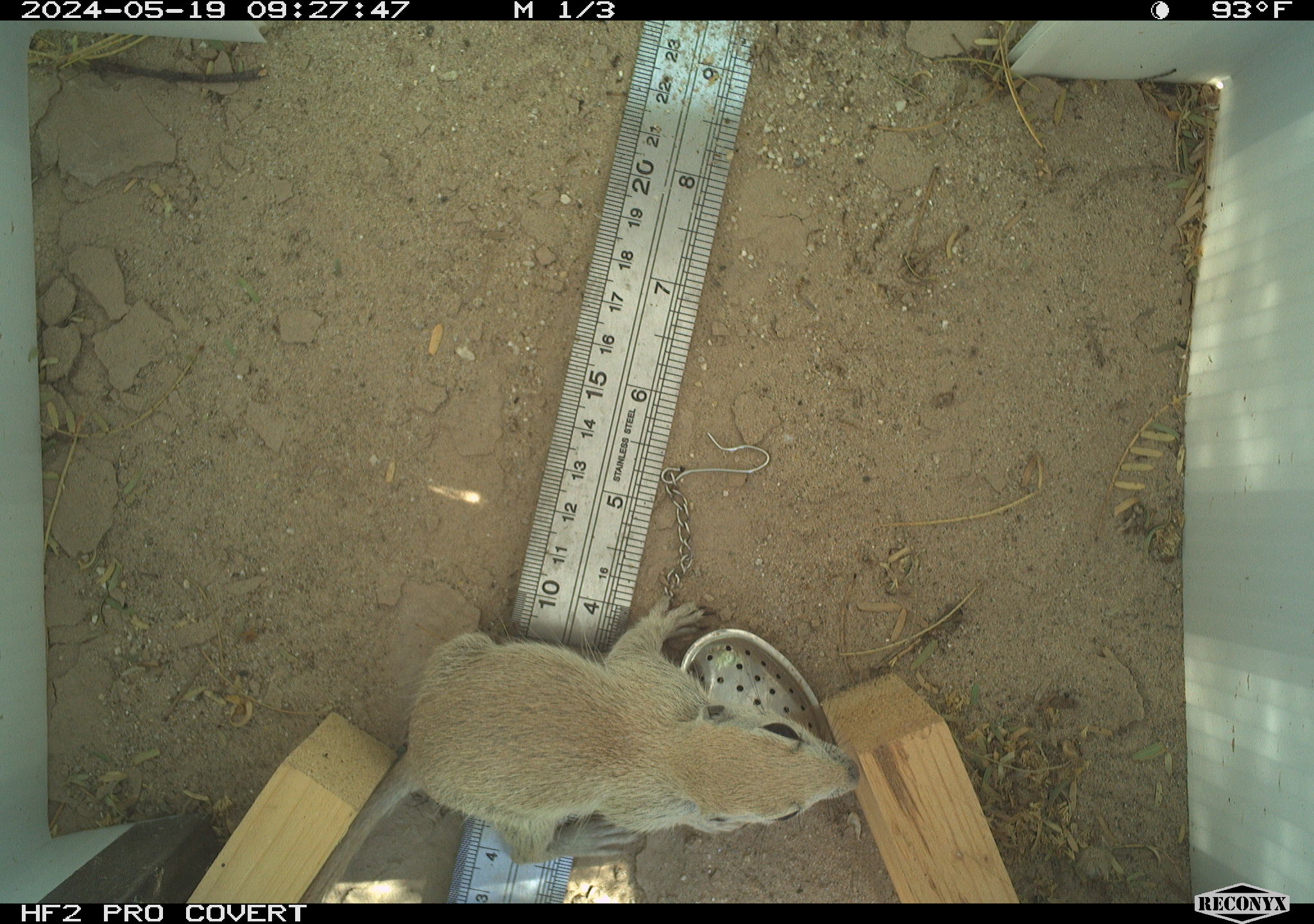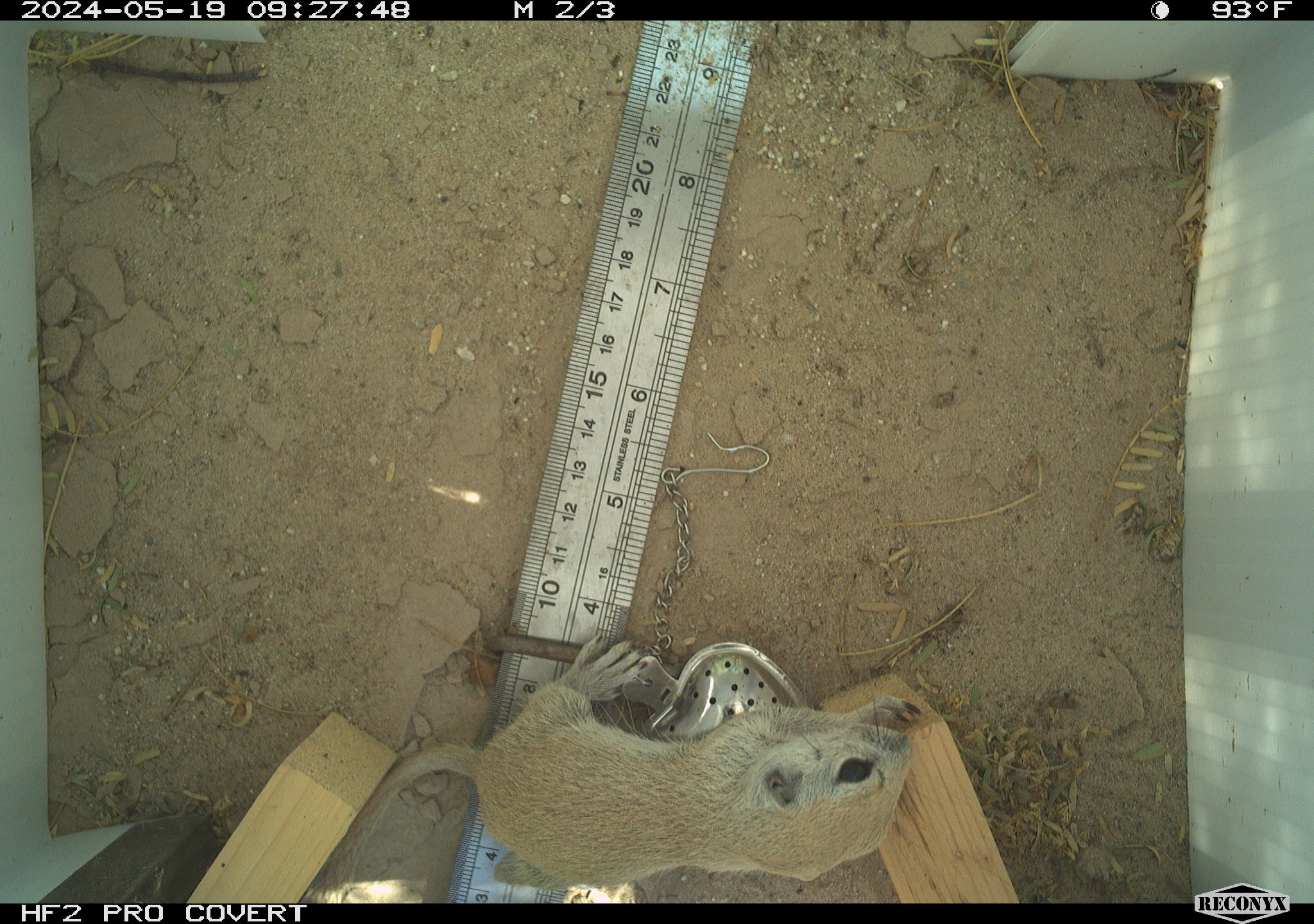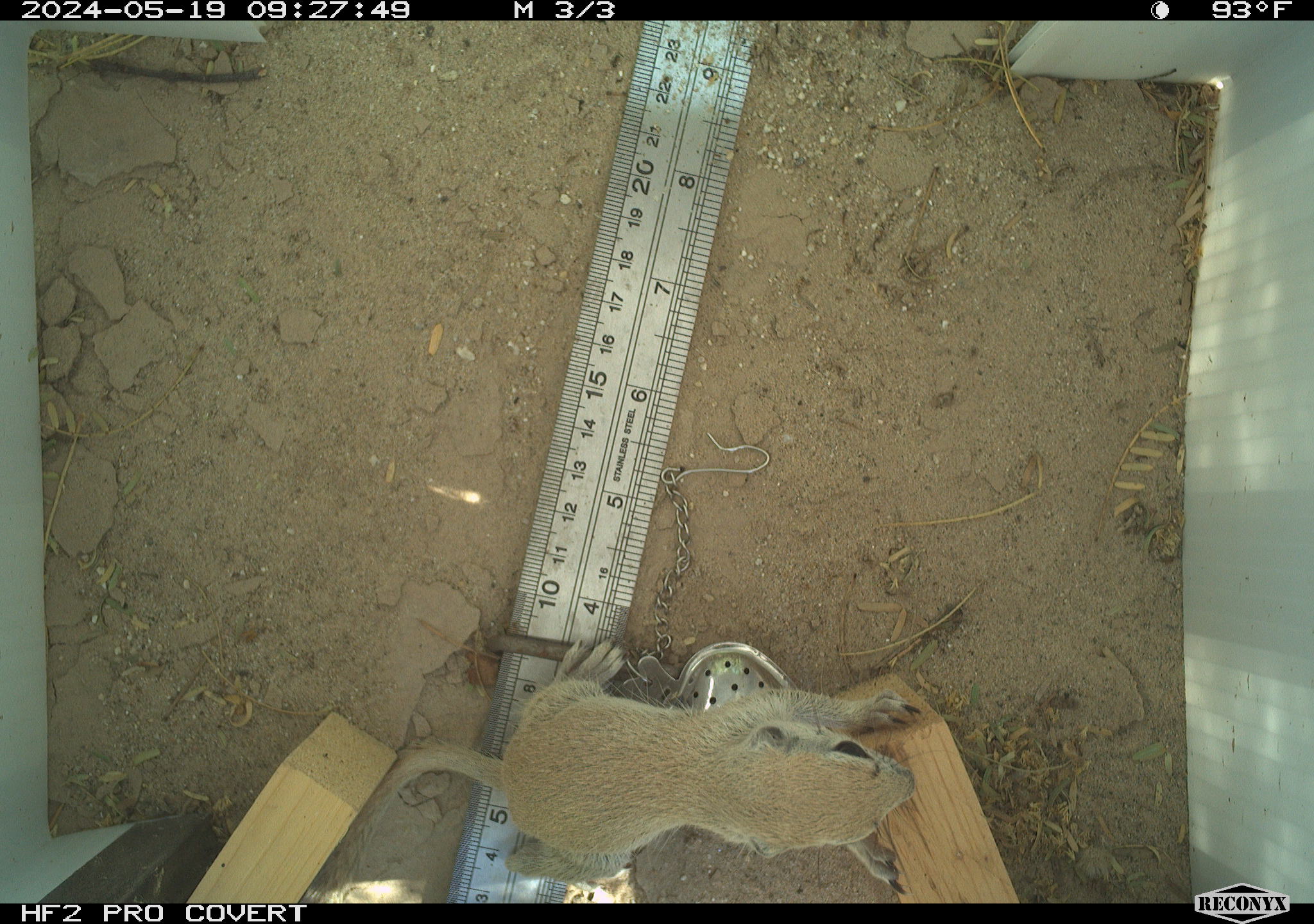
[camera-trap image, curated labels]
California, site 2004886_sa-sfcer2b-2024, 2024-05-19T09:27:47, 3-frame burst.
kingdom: Animalia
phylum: Chordata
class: Mammalia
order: Rodentia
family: Sciuridae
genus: Xerospermophilus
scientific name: Xerospermophilus tereticaudus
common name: round-tailed ground squirrel